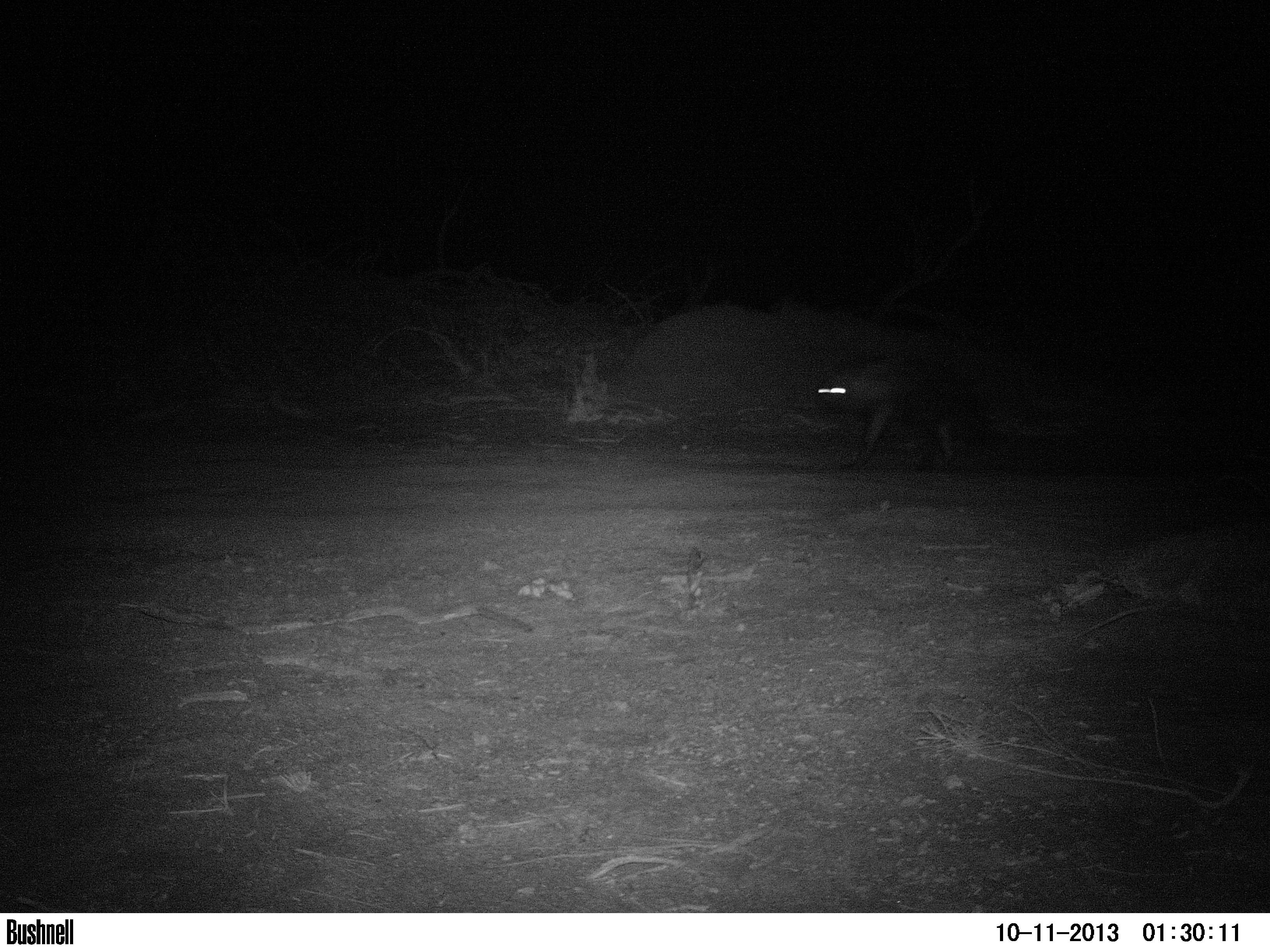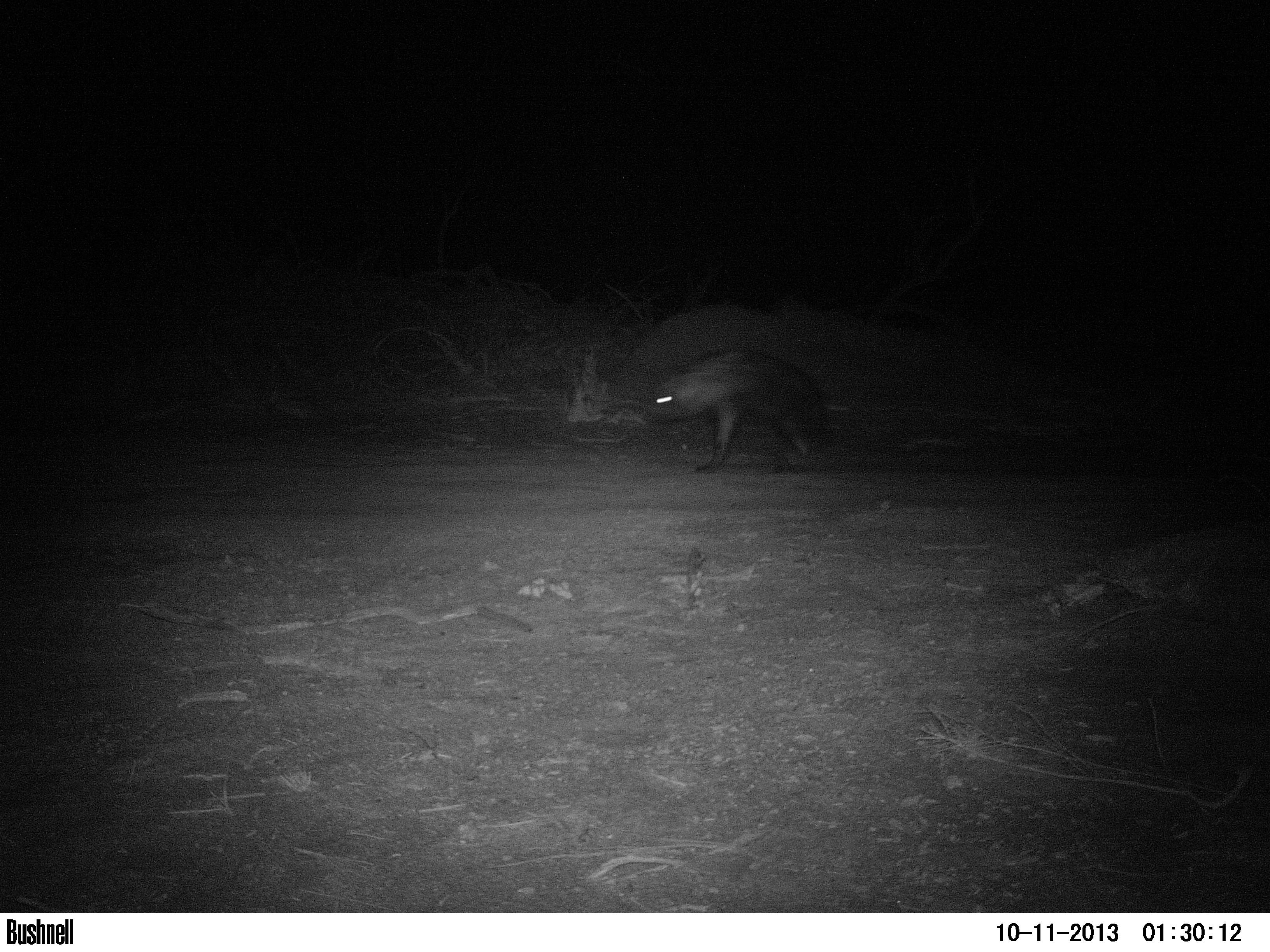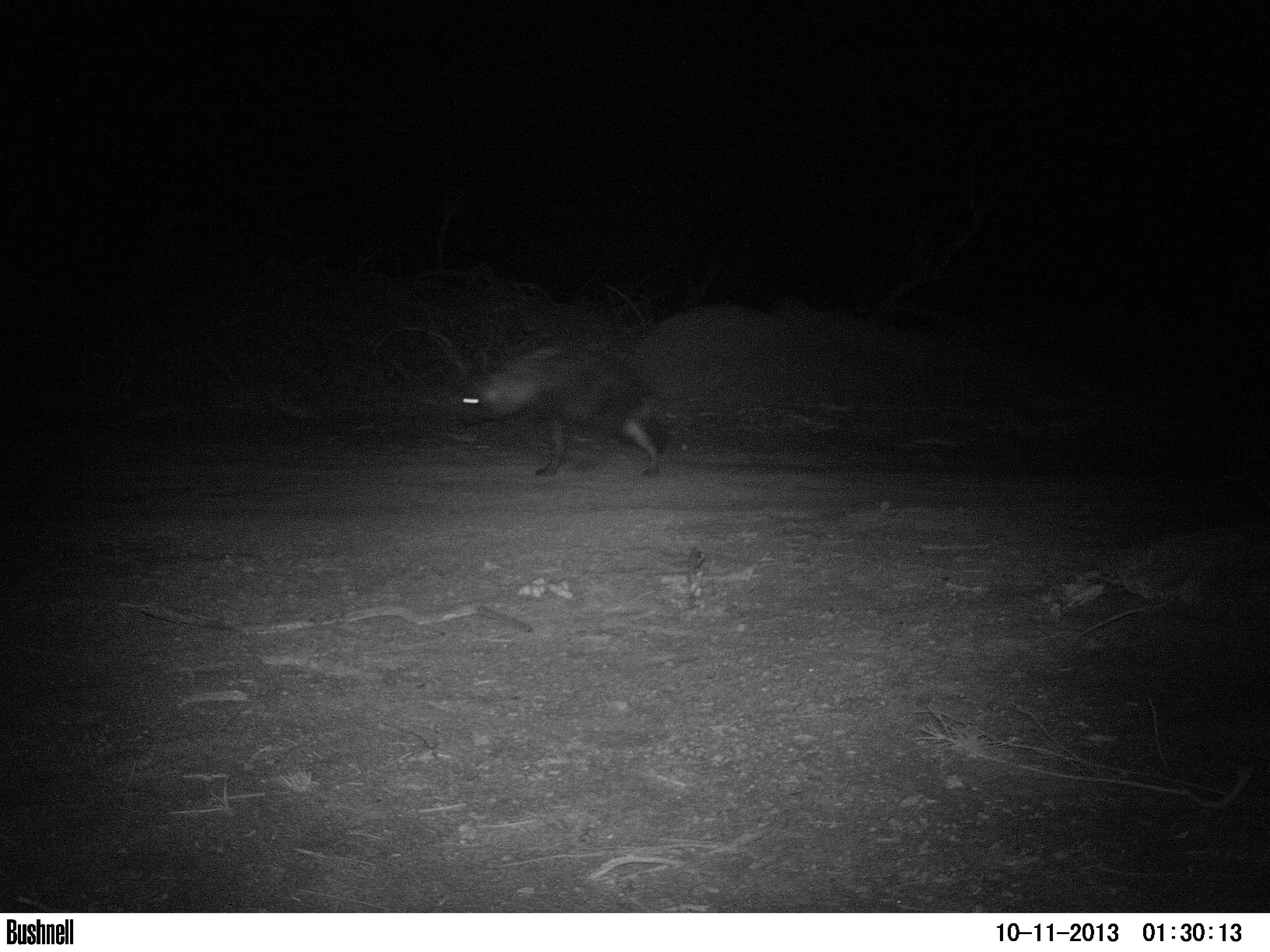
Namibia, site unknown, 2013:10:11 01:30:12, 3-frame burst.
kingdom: Animalia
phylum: Chordata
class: Mammalia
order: Carnivora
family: Hyaenidae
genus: Parahyaena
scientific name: Parahyaena brunnea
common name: brown hyena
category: hyaena brunnea